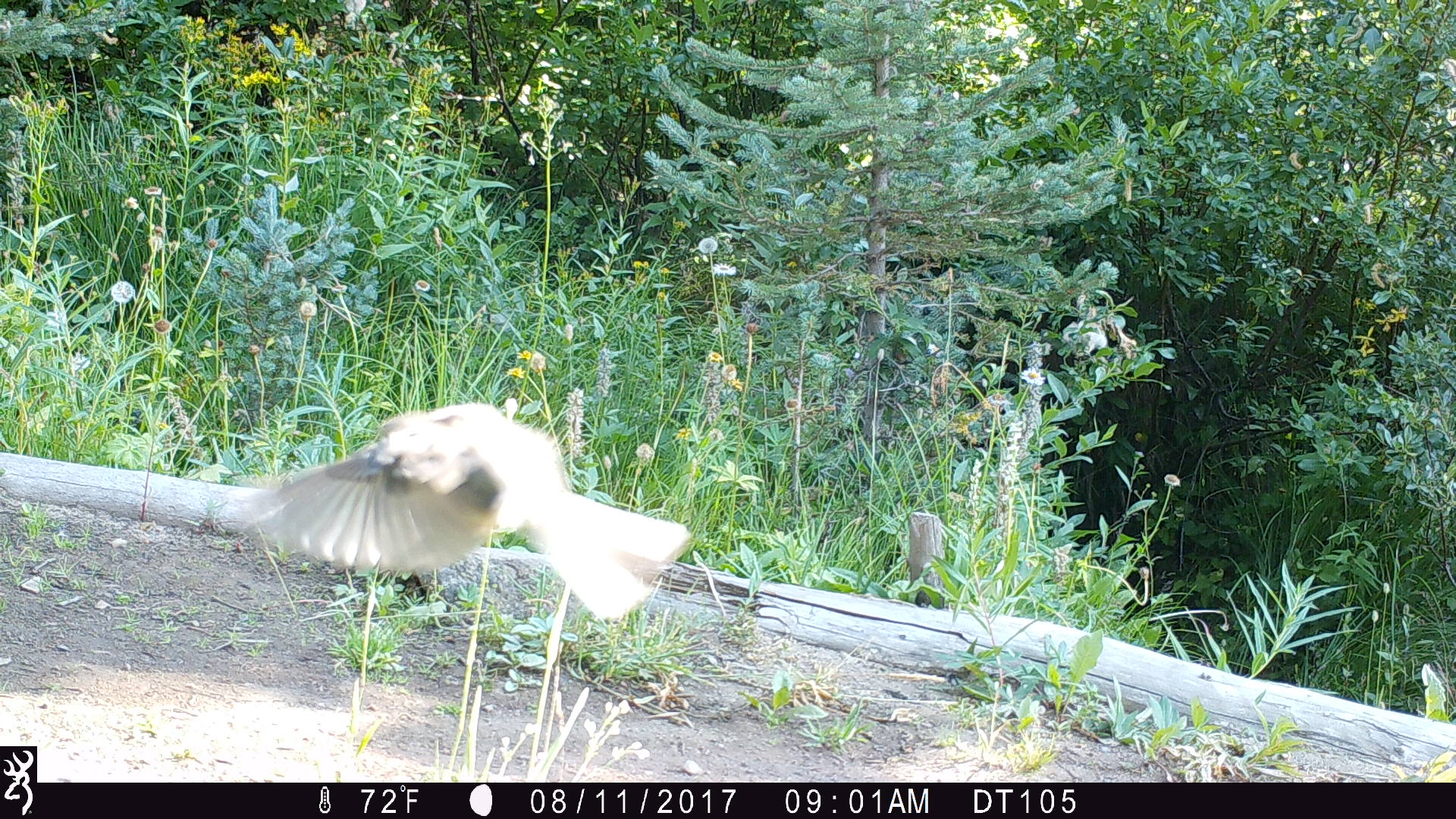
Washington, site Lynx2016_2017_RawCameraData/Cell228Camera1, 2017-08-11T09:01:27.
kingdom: Animalia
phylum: Chordata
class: Aves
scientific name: Aves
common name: birds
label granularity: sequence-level